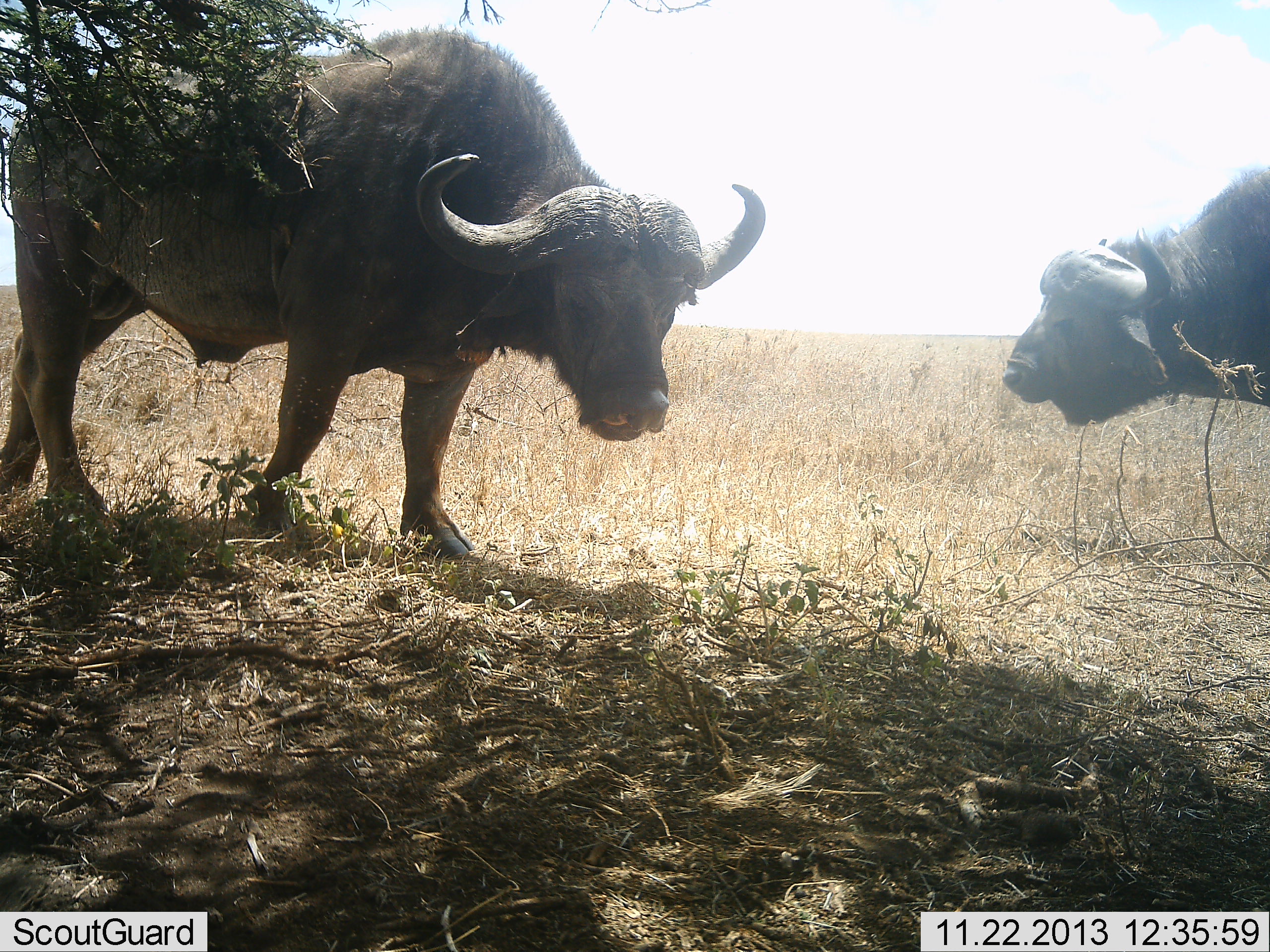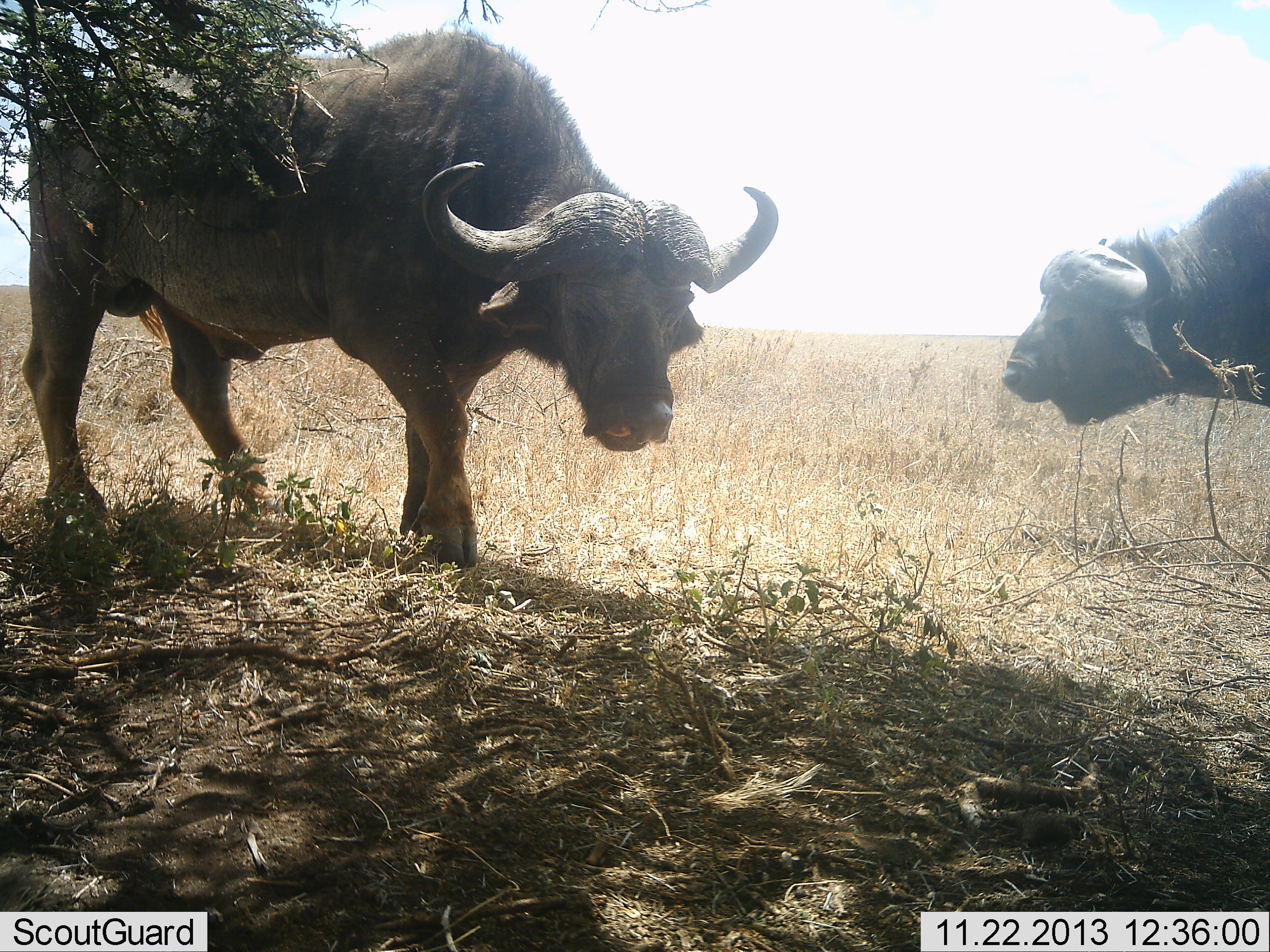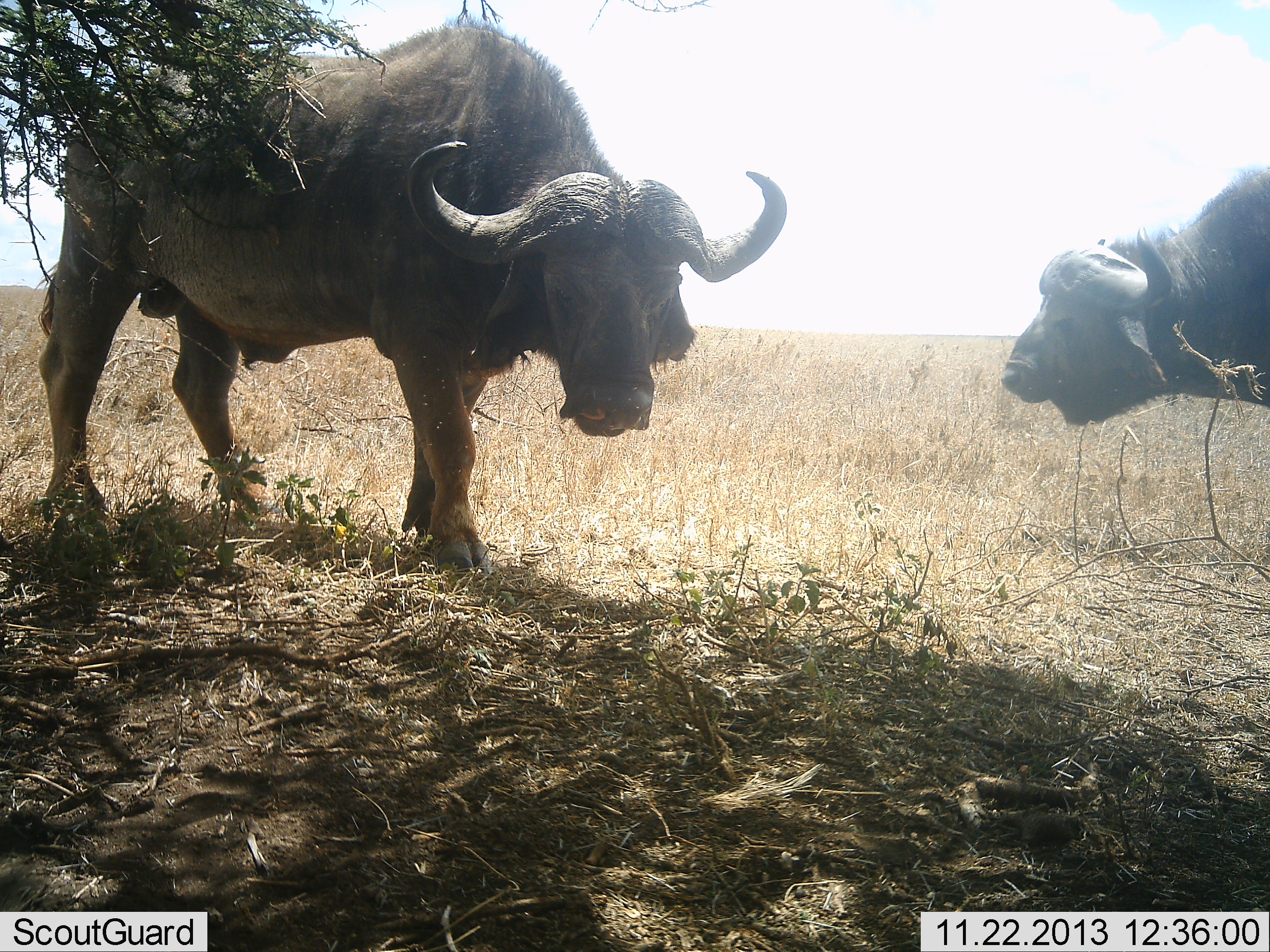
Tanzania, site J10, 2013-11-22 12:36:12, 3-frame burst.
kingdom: Animalia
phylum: Chordata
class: Mammalia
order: Artiodactyla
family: Bovidae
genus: Syncerus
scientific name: Syncerus caffer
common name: cape buffalo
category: buffalo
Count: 2.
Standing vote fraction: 80%.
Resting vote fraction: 0%.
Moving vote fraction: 60%.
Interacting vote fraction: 0%.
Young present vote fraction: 0%.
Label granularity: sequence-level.